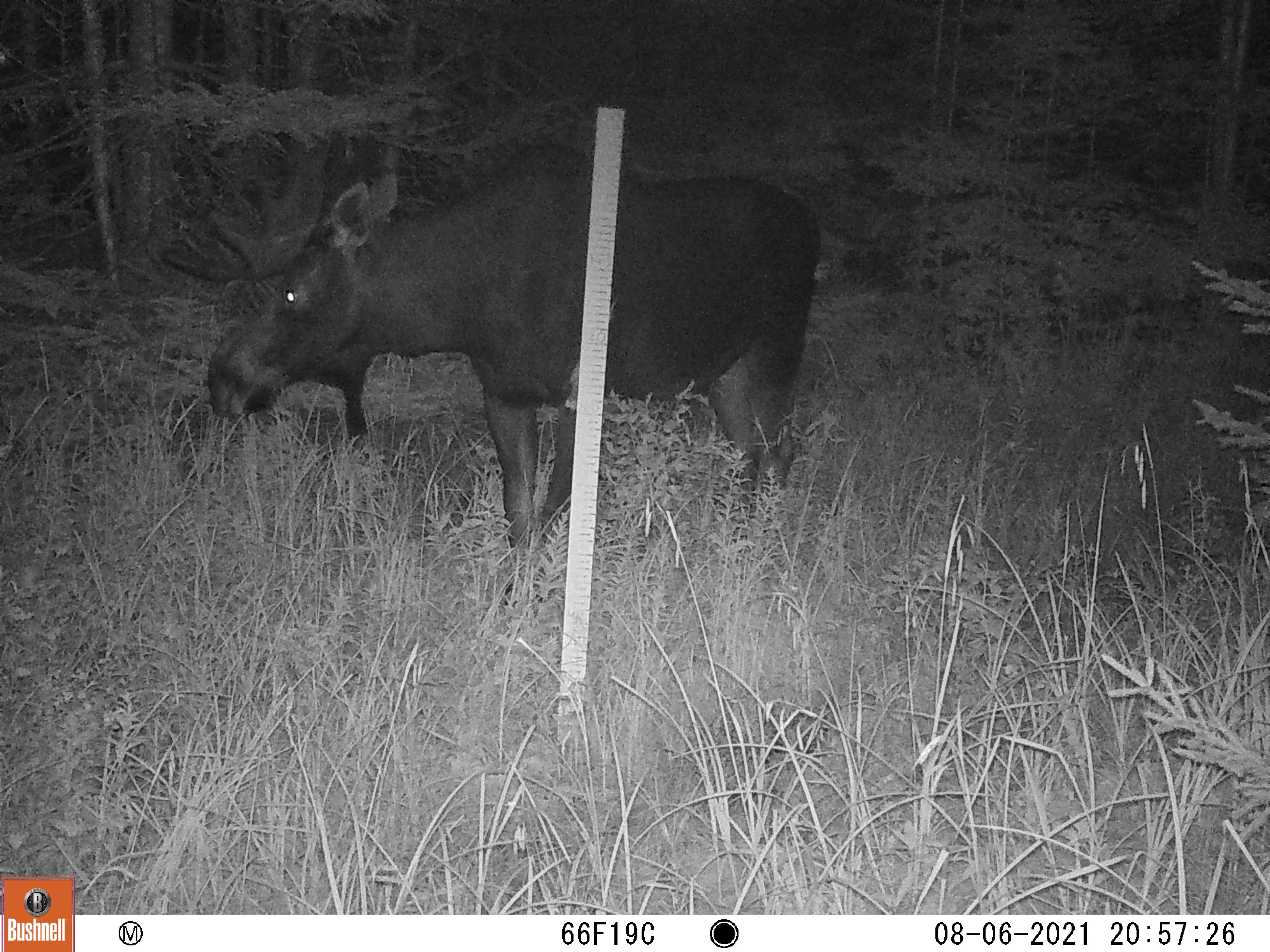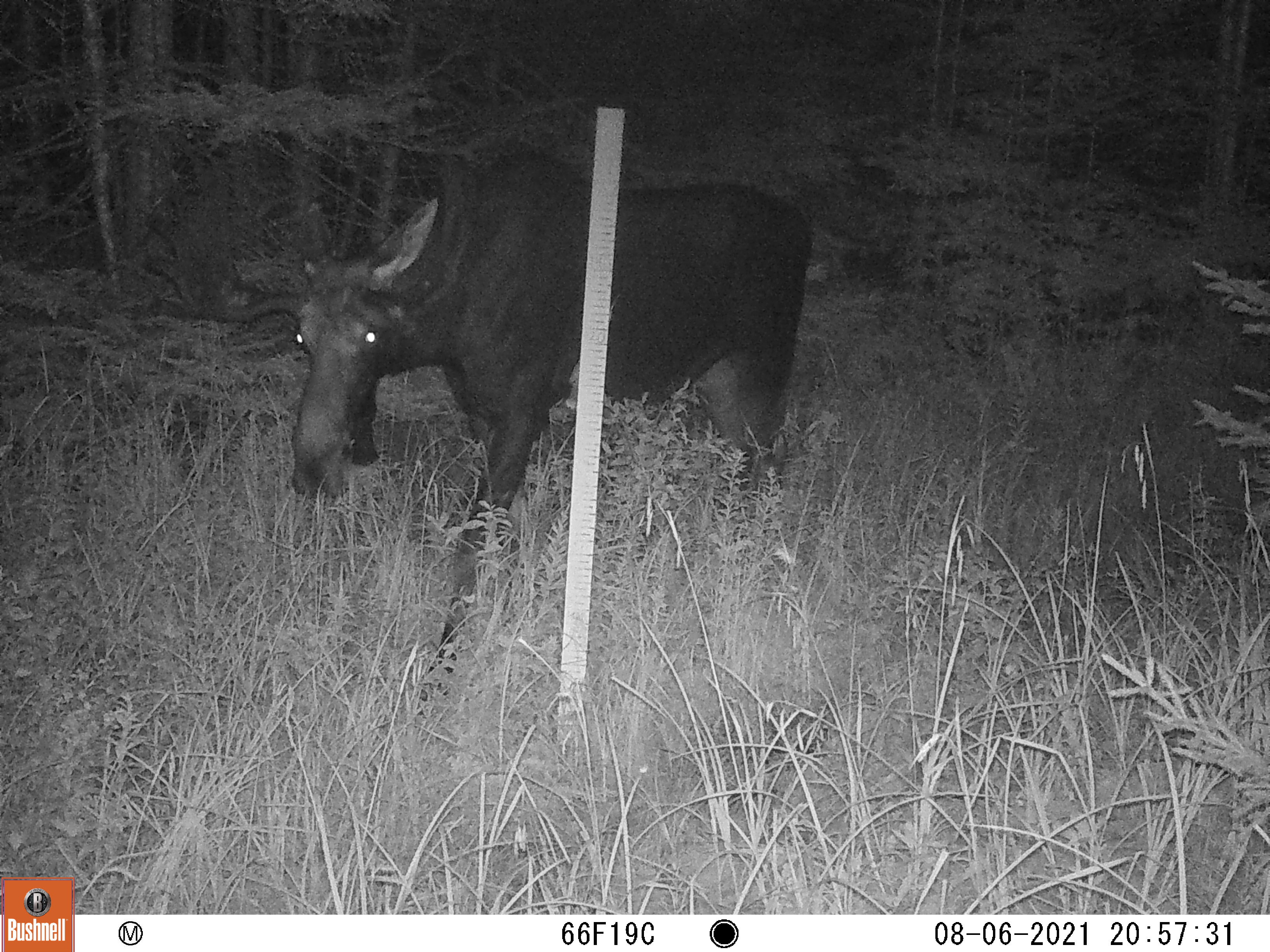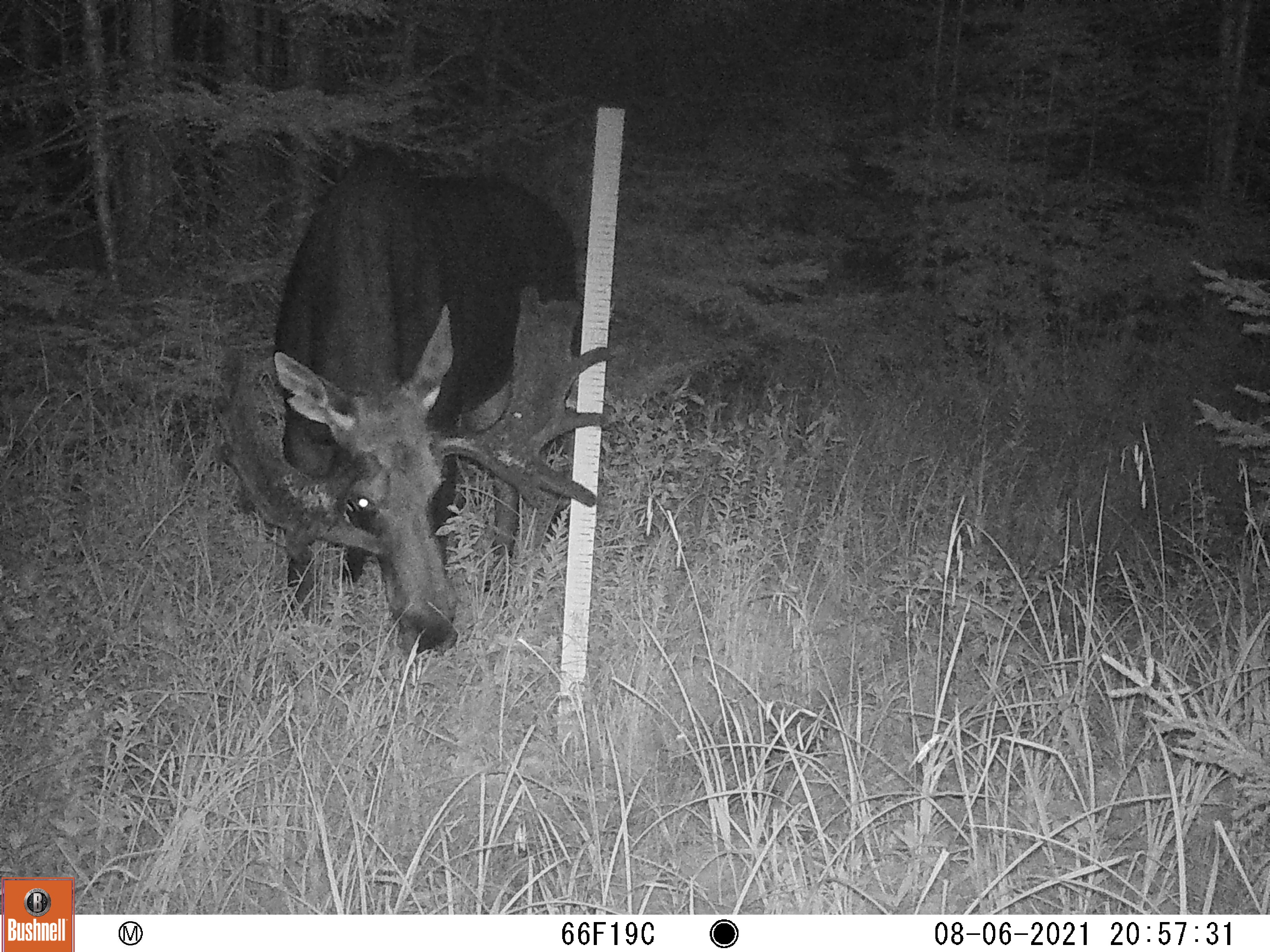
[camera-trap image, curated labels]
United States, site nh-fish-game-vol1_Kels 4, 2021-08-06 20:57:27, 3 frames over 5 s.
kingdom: Animalia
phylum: Chordata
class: Mammalia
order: Artiodactyla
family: Cervidae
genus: Alces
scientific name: Alces alces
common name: moose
Moose (Alces alces).